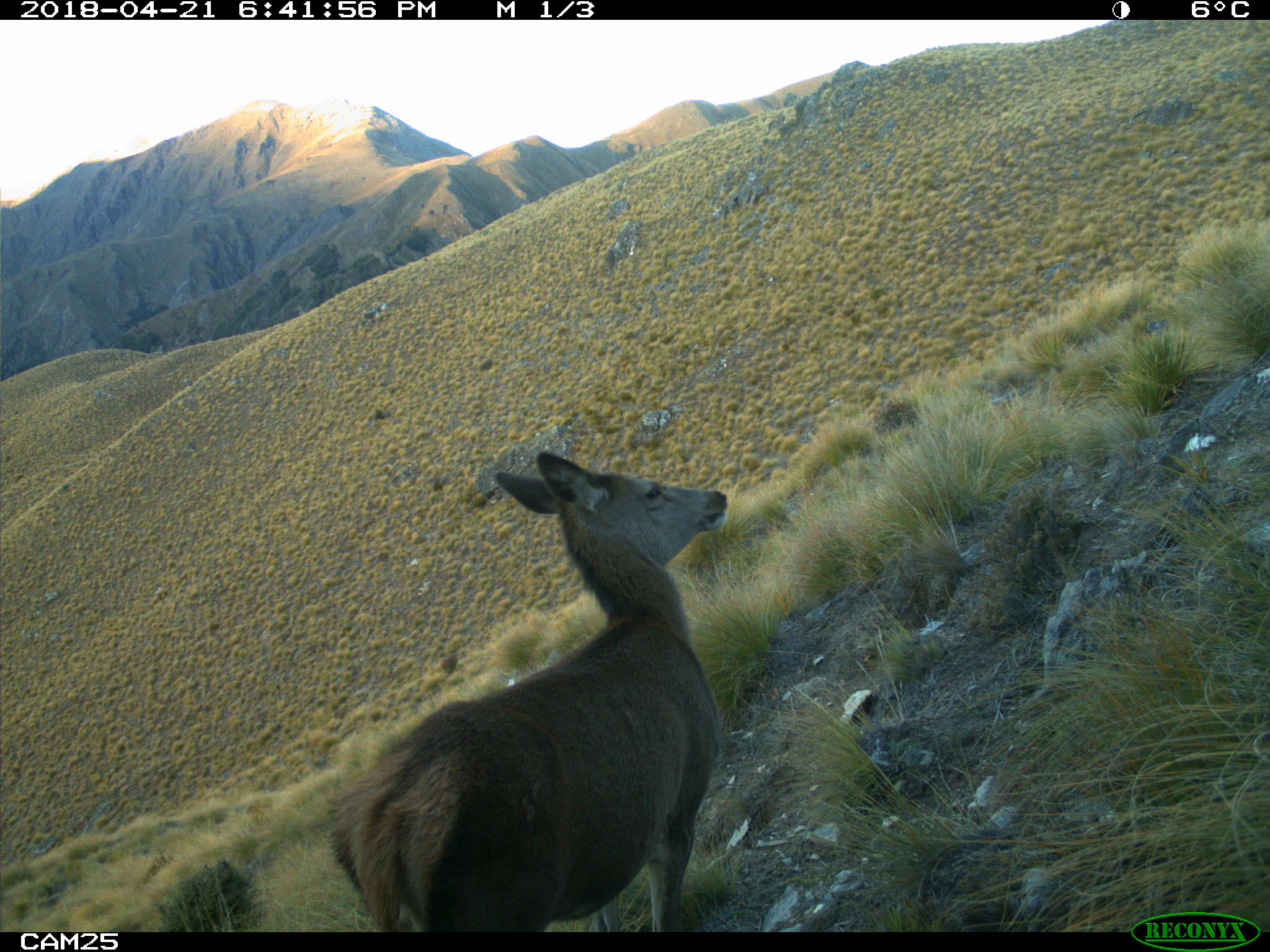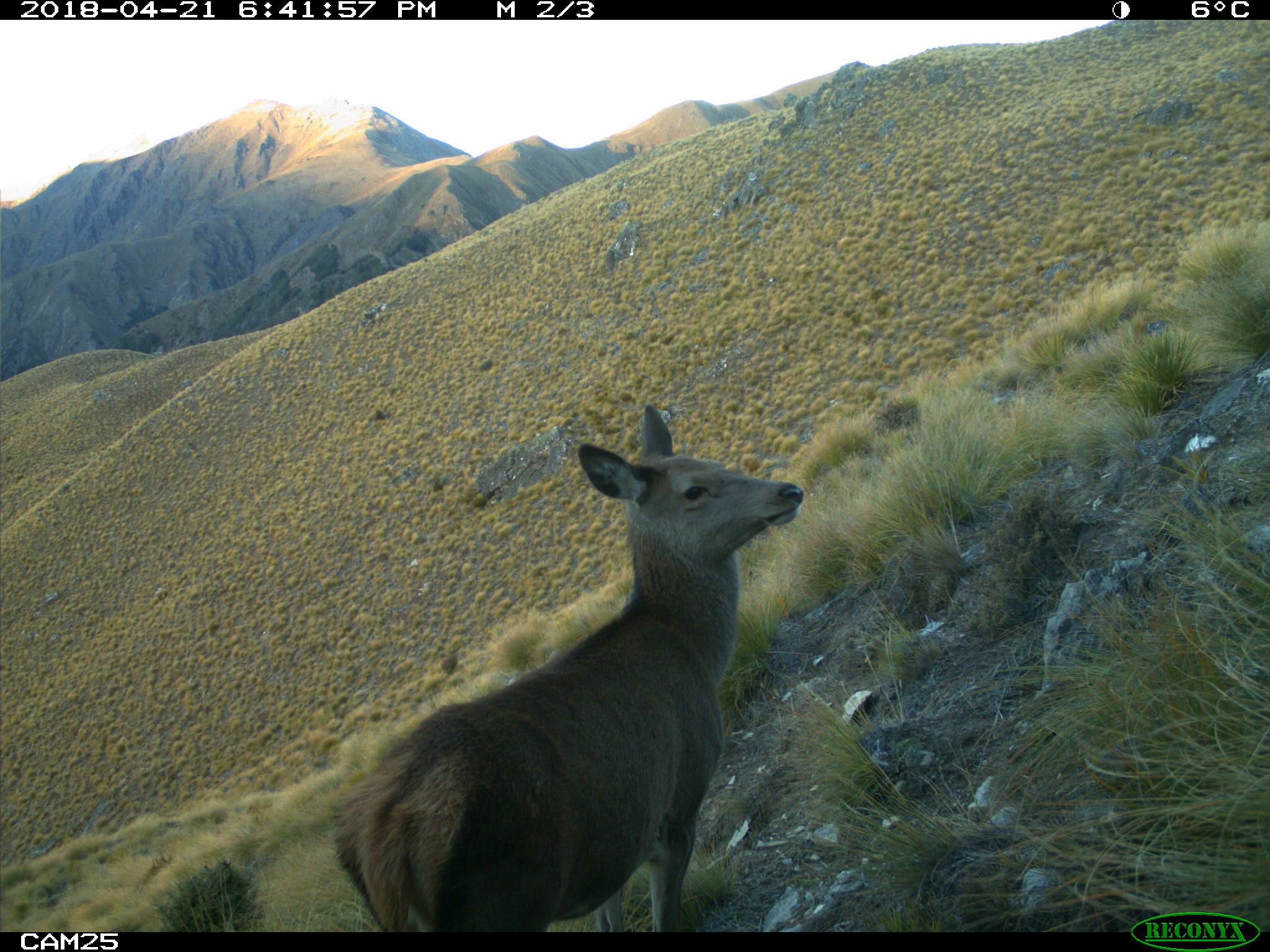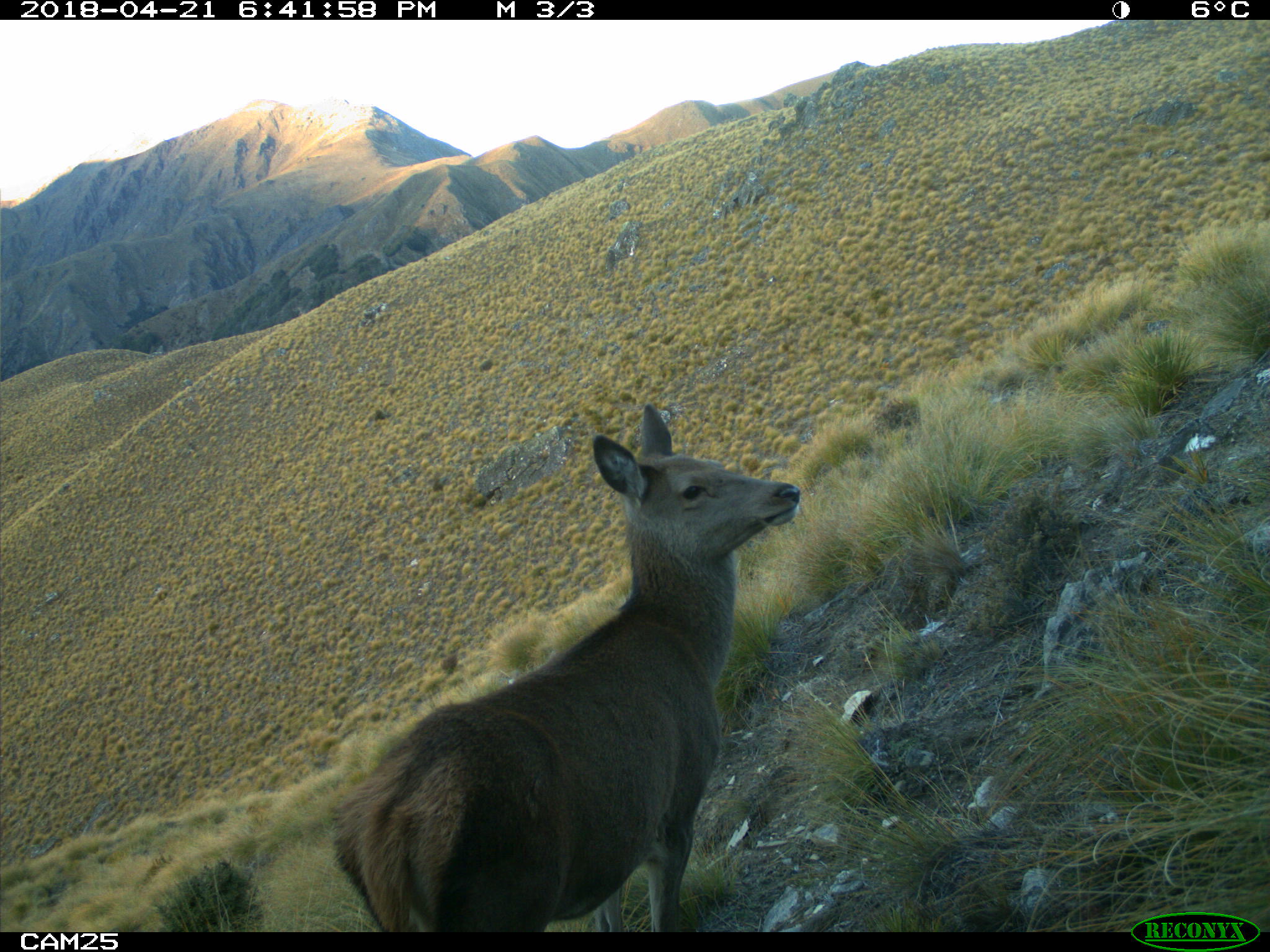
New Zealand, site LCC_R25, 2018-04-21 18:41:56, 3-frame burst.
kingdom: Animalia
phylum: Chordata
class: Mammalia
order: Artiodactyla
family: Cervidae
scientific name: Cervidae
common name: deer